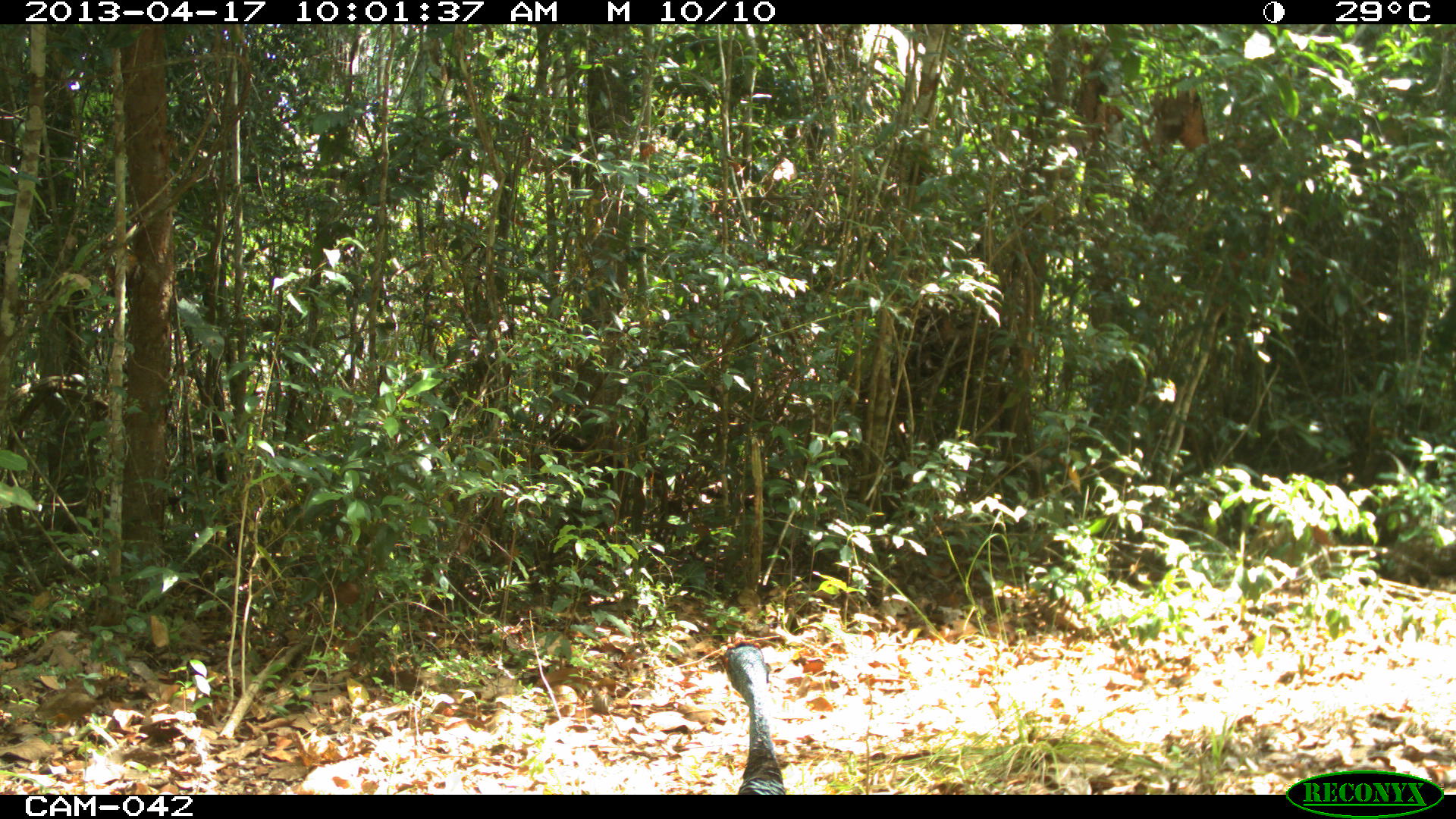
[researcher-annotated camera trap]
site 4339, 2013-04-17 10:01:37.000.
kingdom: Animalia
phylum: Chordata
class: Aves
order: Galliformes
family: Phasianidae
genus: Meleagris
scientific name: Meleagris ocellata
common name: ocellated turkey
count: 1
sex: female